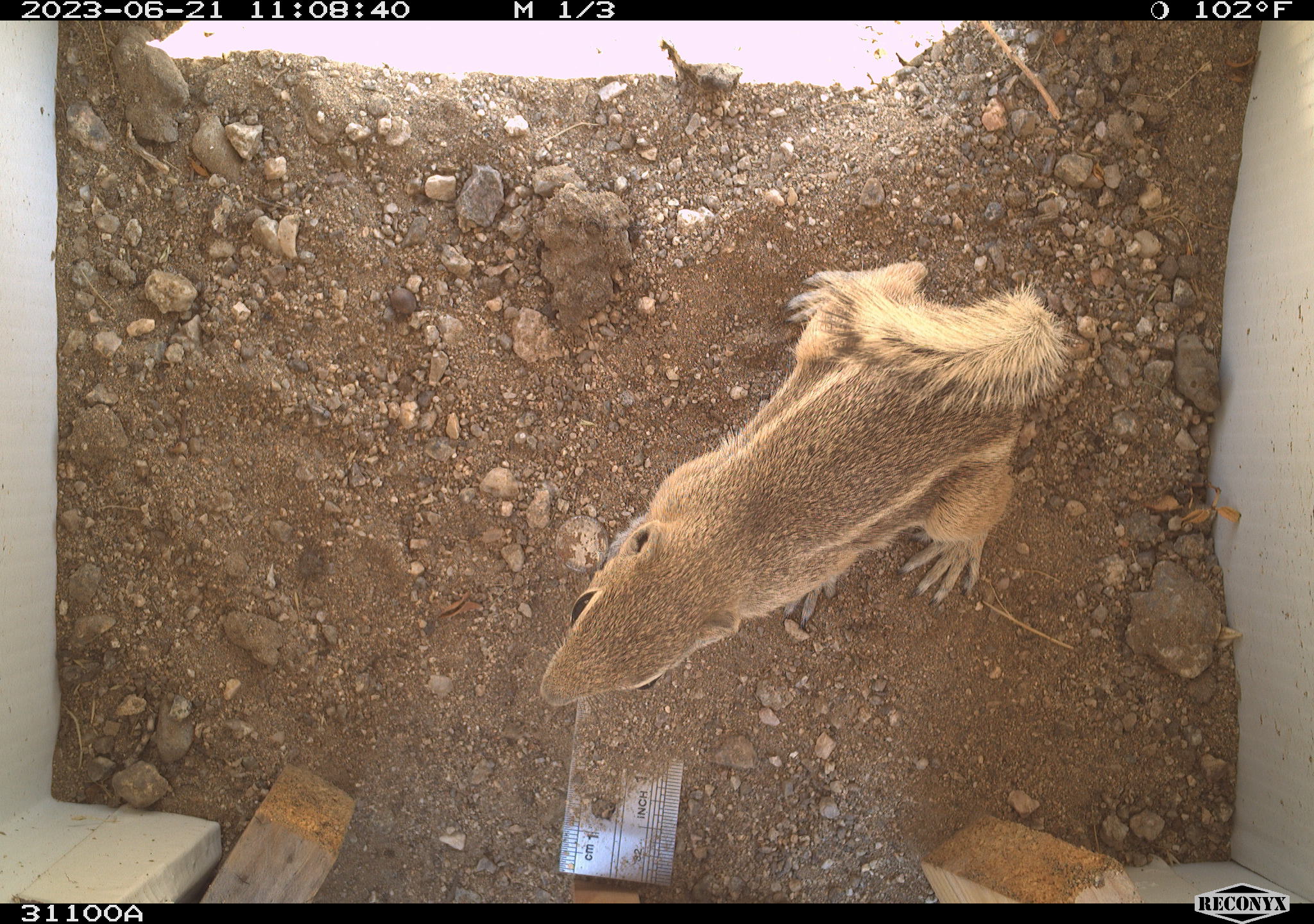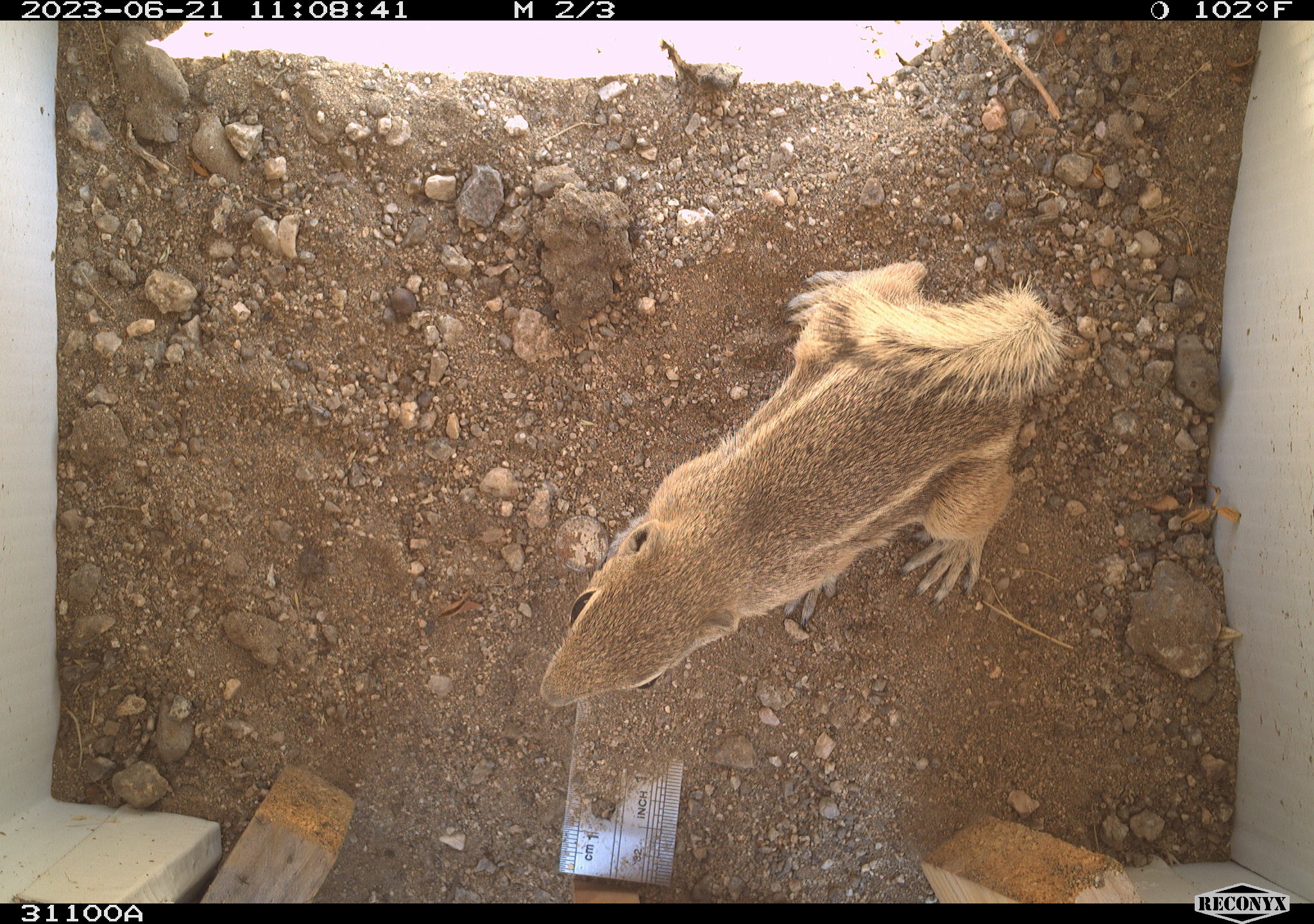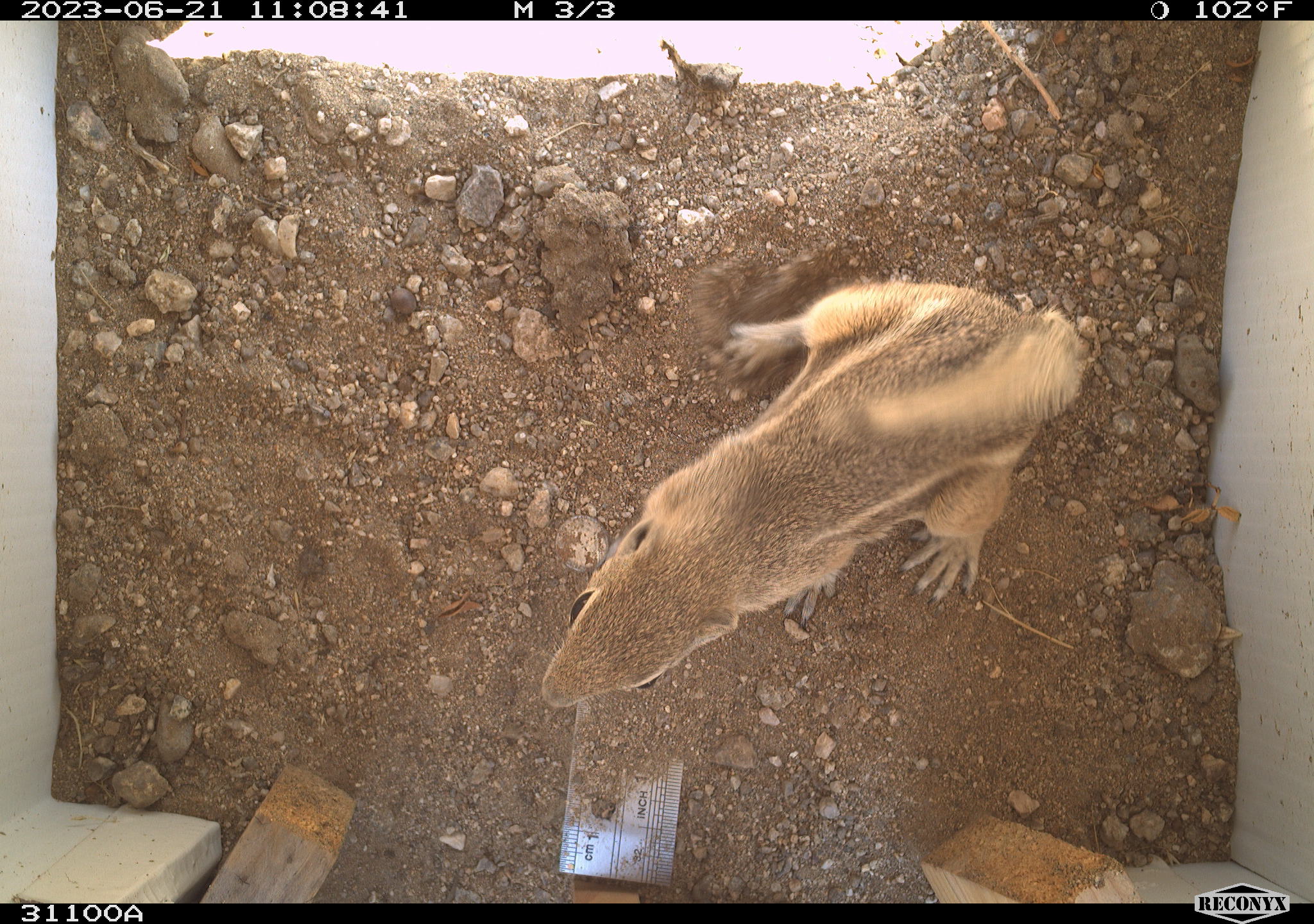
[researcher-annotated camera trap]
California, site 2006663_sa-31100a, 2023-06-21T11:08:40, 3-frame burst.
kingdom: Animalia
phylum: Chordata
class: Mammalia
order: Rodentia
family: Sciuridae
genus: Ammospermophilus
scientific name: Ammospermophilus leucurus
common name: white-tailed antelope squirrel